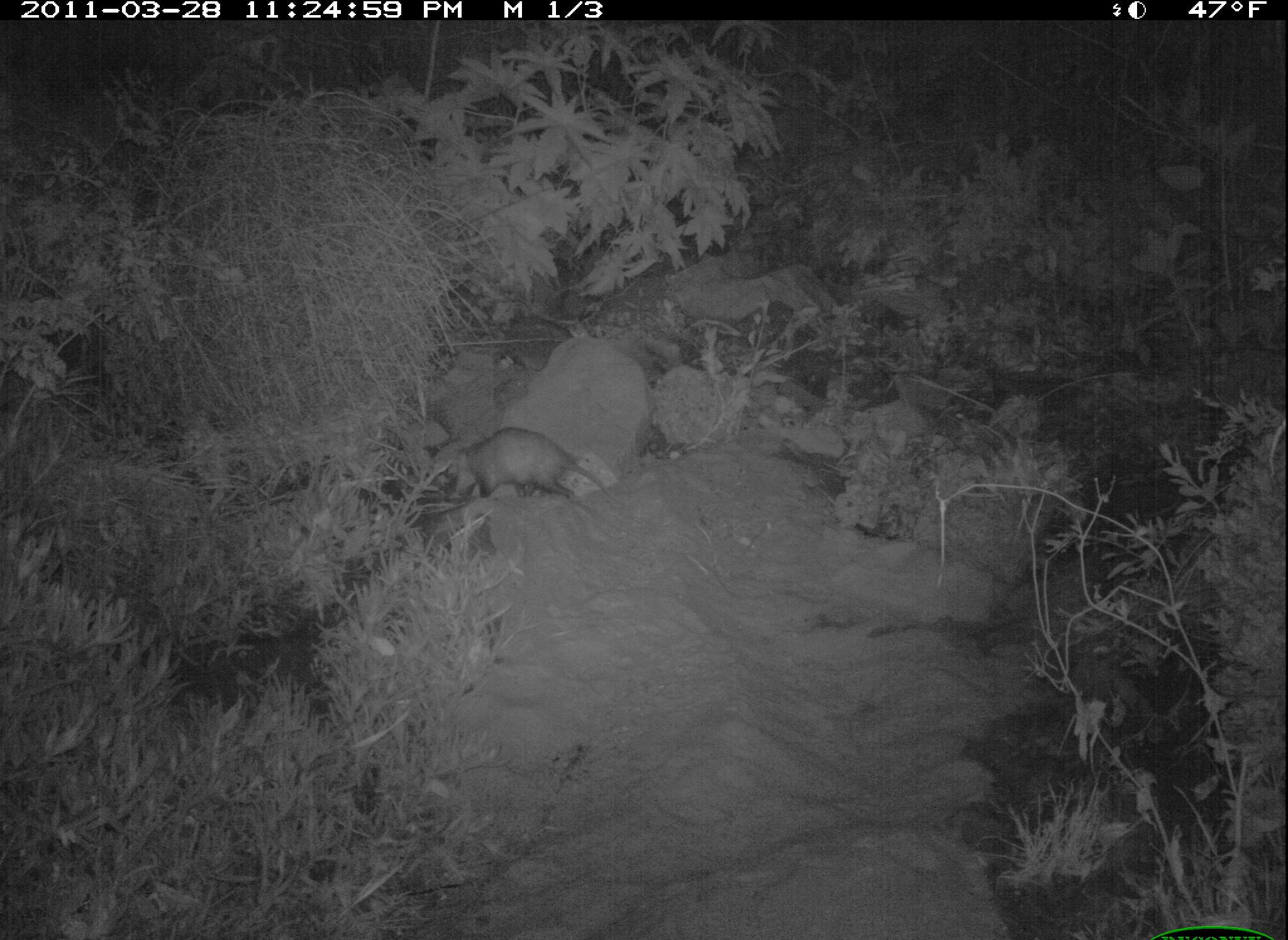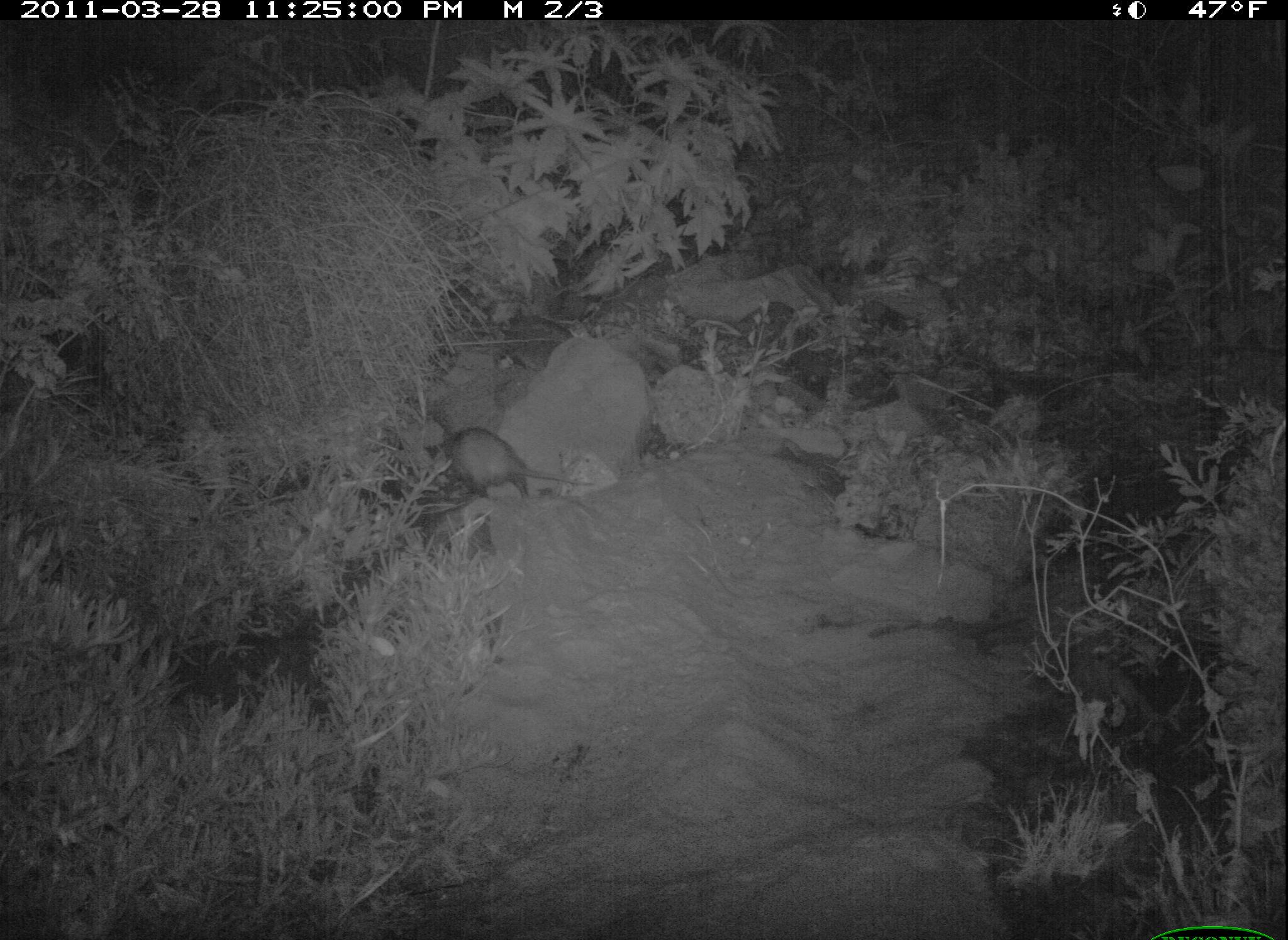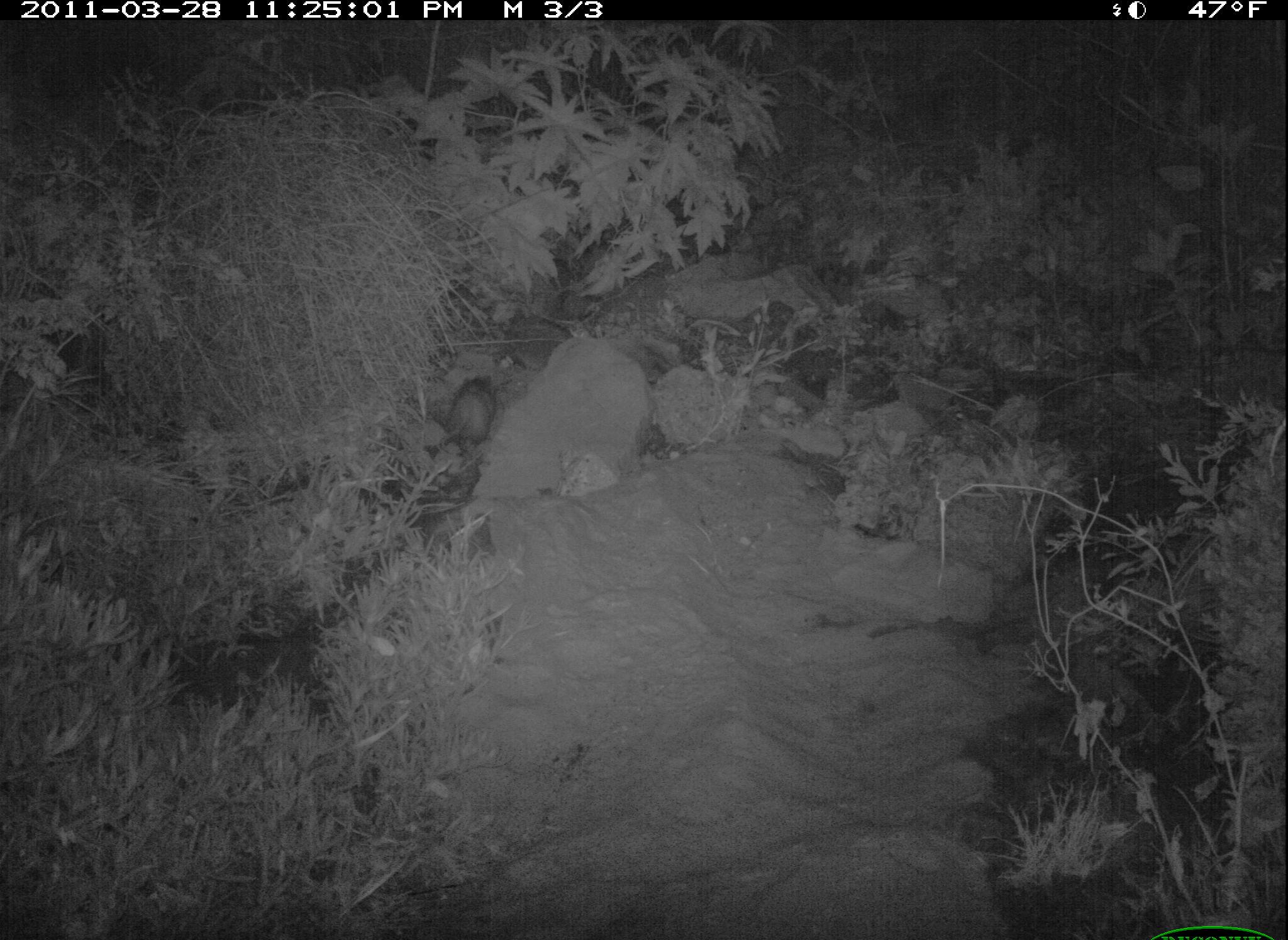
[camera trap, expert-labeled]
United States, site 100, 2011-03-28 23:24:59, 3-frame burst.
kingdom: Animalia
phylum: Chordata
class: Mammalia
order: Didelphimorphia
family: Didelphidae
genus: Didelphis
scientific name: Didelphis virginiana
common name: virginia opossum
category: opossum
Opossum (virginia opossum) (Didelphis virginiana).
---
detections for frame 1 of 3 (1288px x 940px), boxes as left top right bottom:
opossum: 436 422 621 514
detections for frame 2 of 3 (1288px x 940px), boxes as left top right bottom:
opossum: 422 416 597 507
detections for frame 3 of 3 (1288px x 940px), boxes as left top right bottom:
opossum: 415 346 512 480